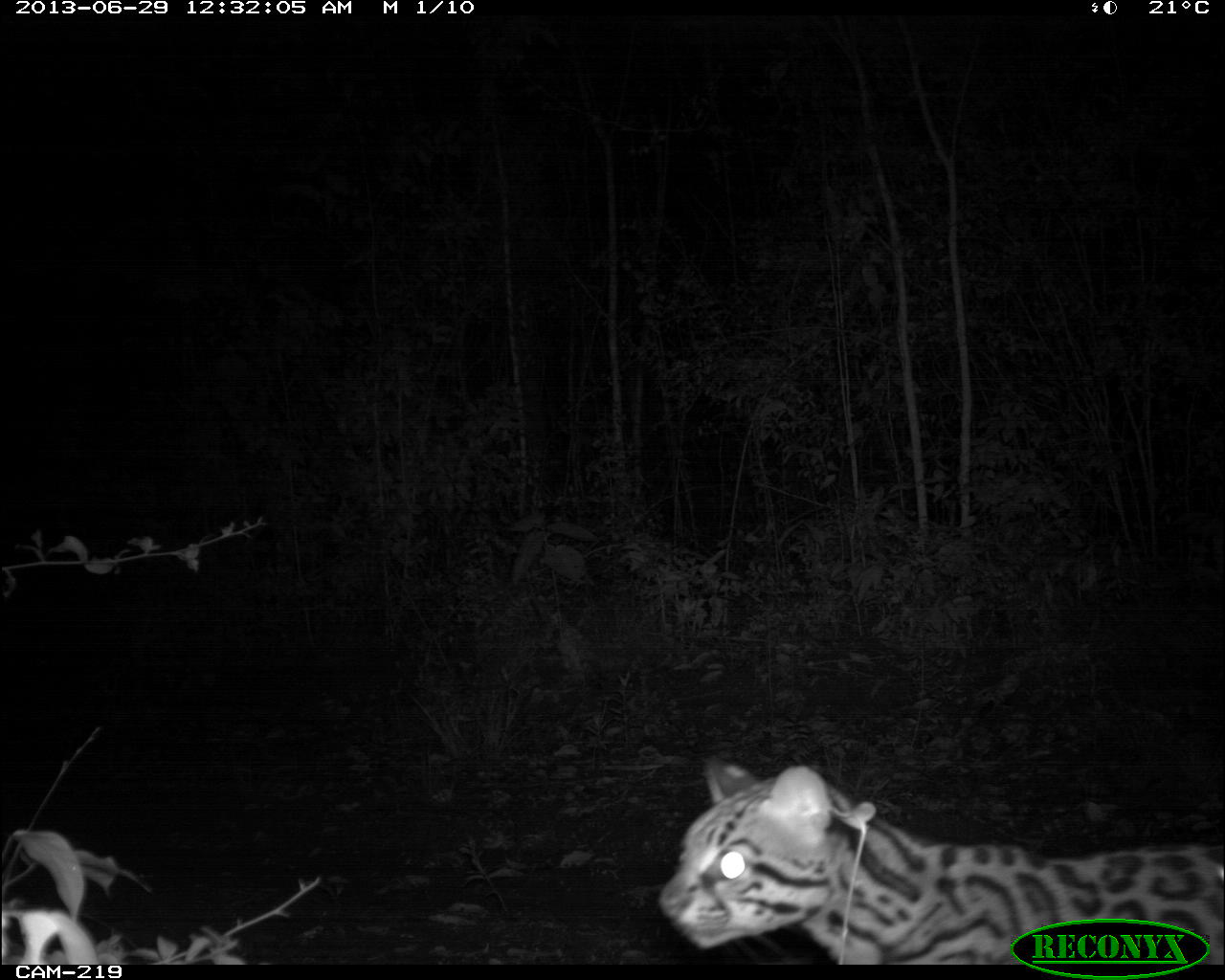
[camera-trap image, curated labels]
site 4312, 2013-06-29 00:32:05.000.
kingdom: Animalia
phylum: Chordata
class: Mammalia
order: Carnivora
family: Felidae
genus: Leopardus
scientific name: Leopardus pardalis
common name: ocelot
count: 1